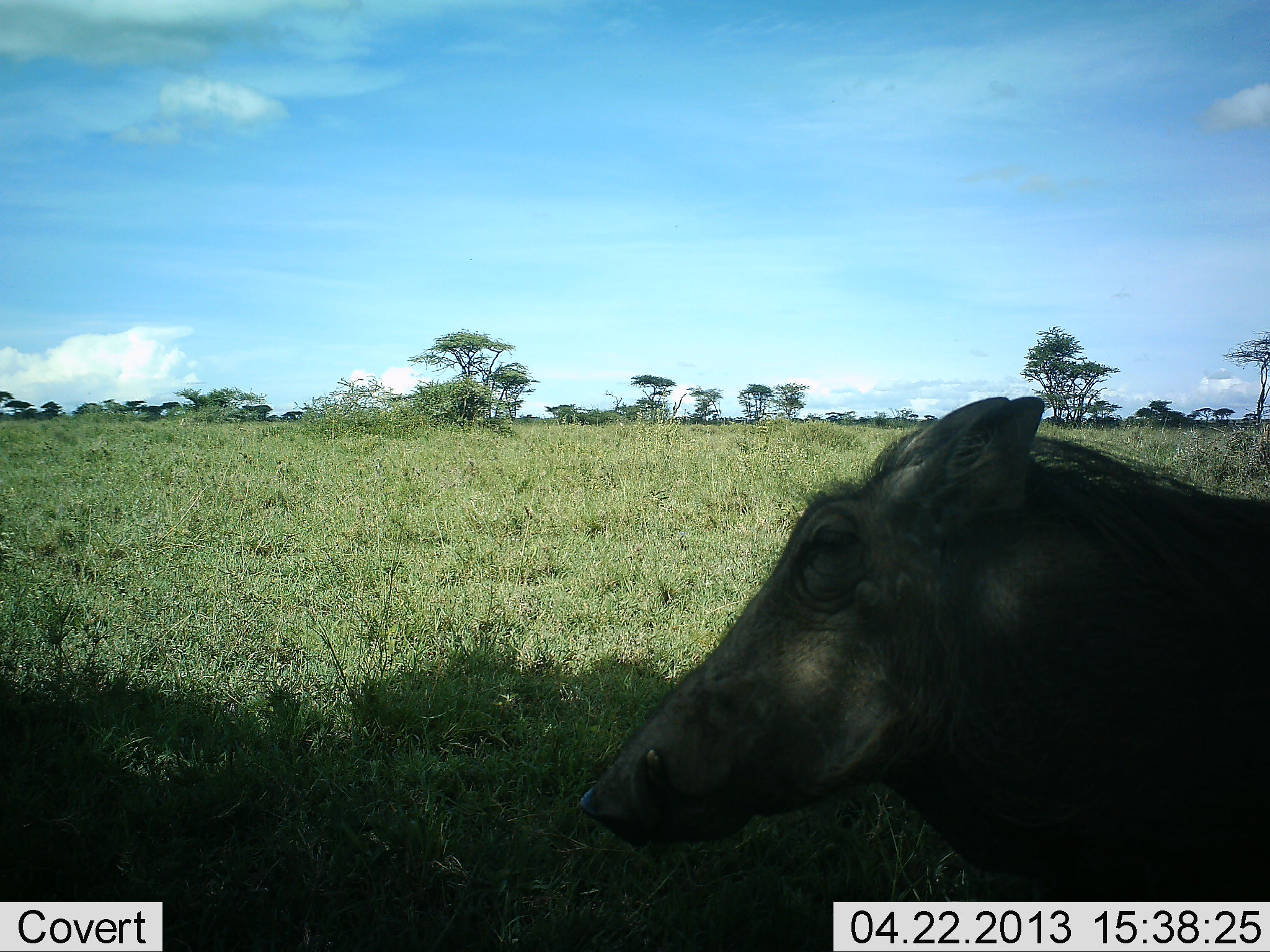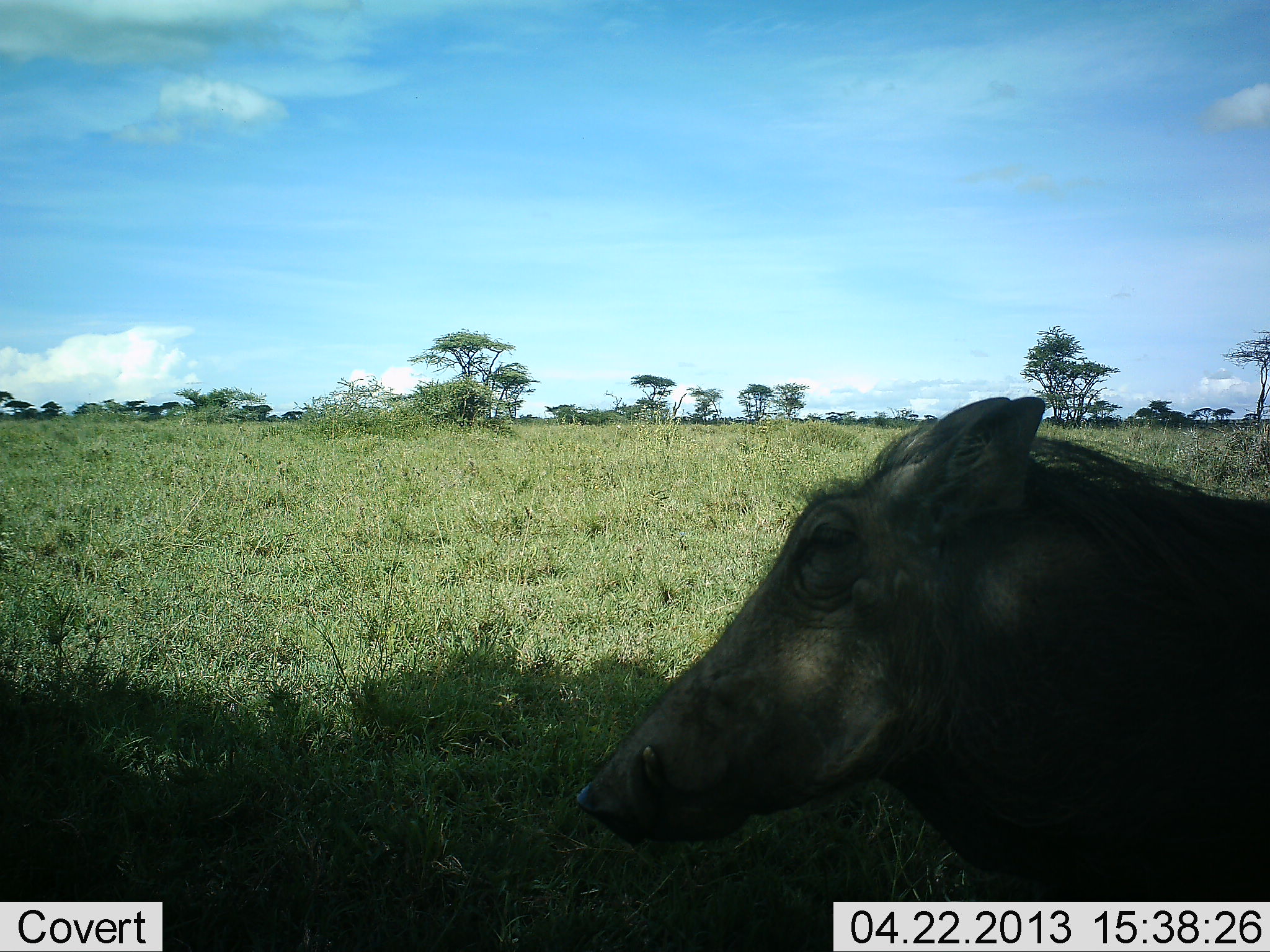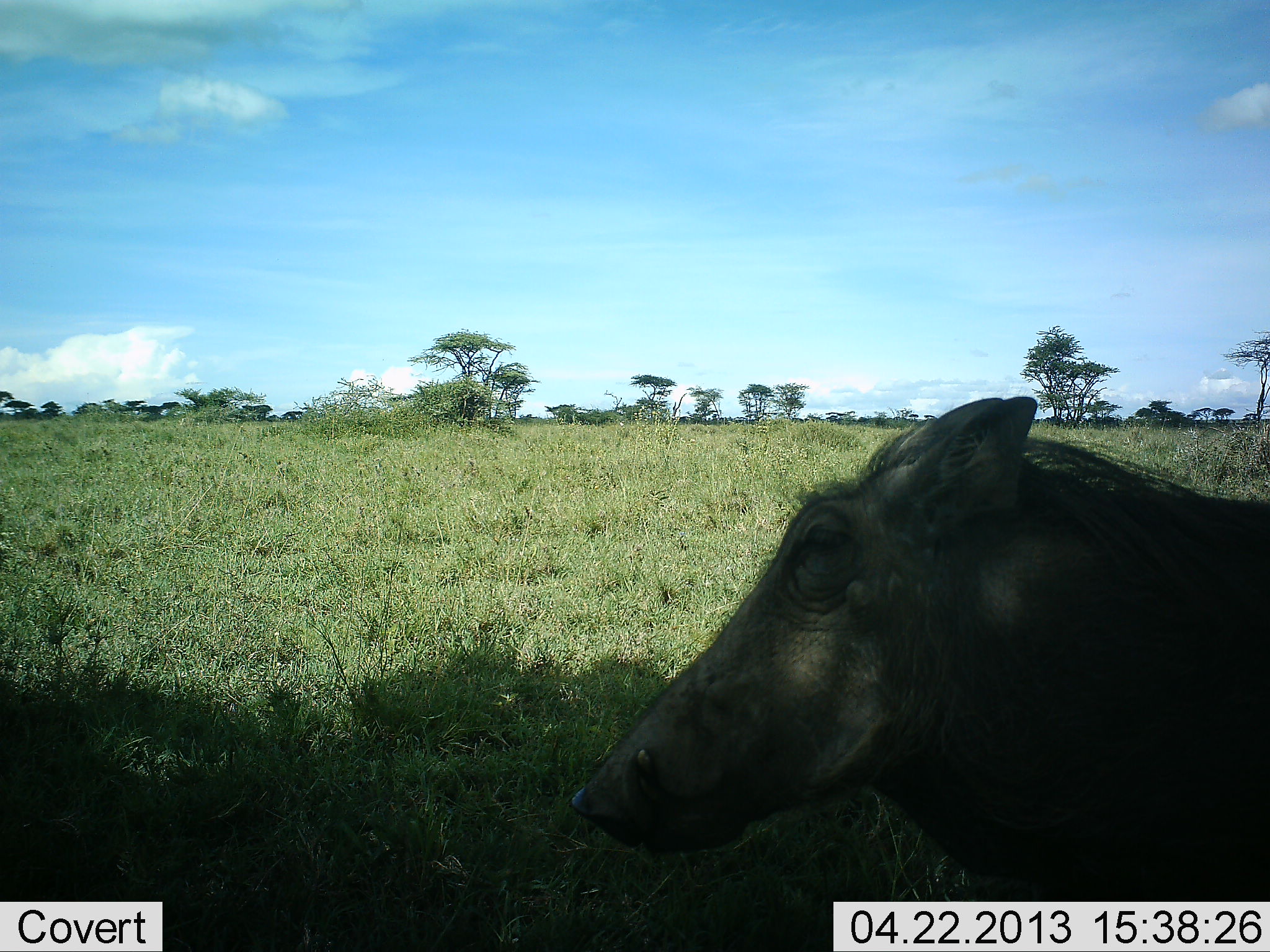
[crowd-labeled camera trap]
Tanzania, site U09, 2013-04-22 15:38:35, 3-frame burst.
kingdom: Animalia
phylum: Chordata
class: Mammalia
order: Artiodactyla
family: Suidae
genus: Phacochoerus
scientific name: Phacochoerus africanus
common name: warthog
Warthog (Phacochoerus africanus), count 1. Behavior (volunteer vote fractions): standing 79%, resting 17%, moving 3%, interacting 0%. Young present (vote fraction): 0%. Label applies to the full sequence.